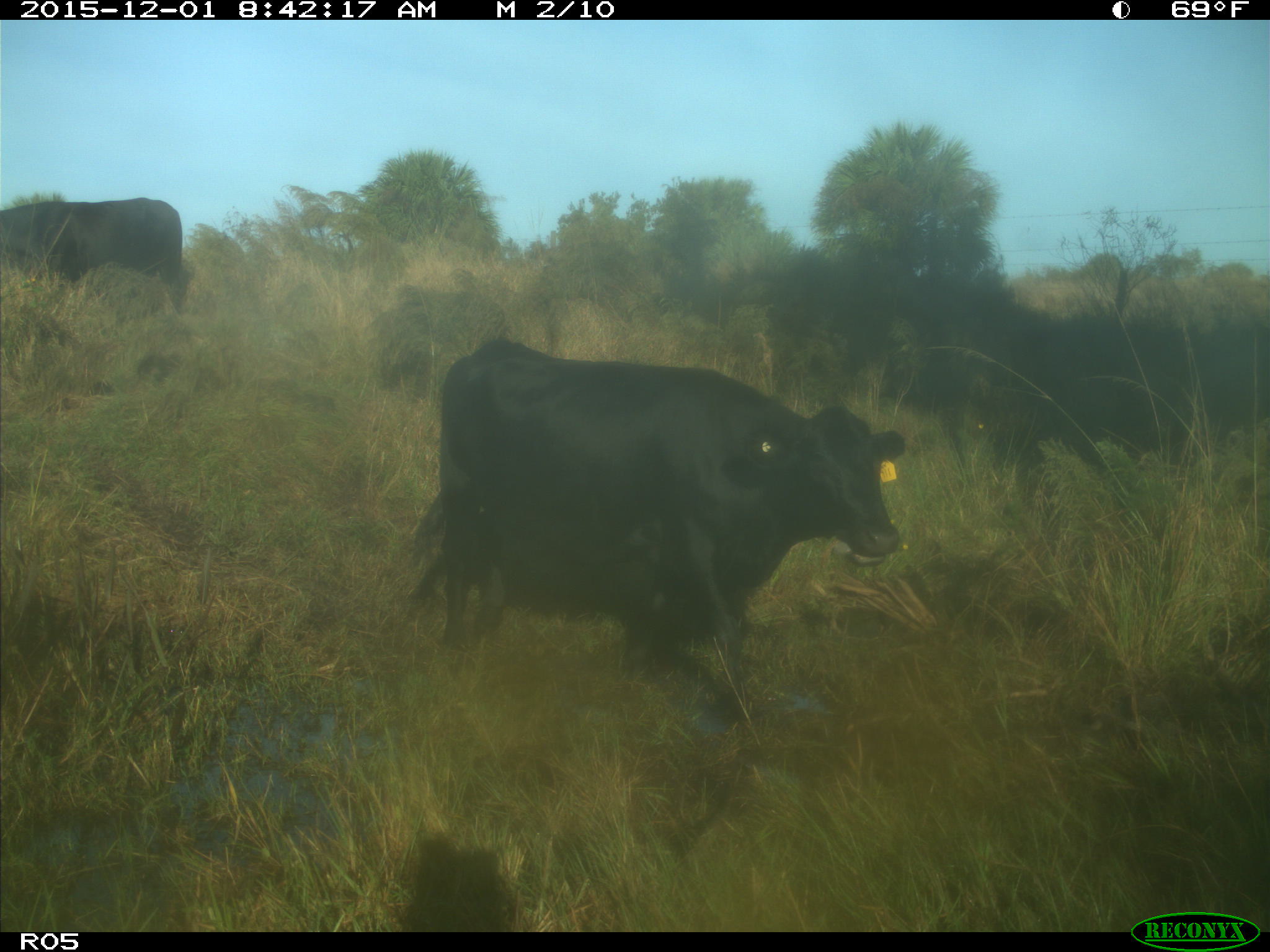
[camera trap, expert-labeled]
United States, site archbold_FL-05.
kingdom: Animalia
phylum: Chordata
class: Mammalia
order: Artiodactyla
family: Bovidae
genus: Bos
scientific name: Bos taurus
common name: domestic cow